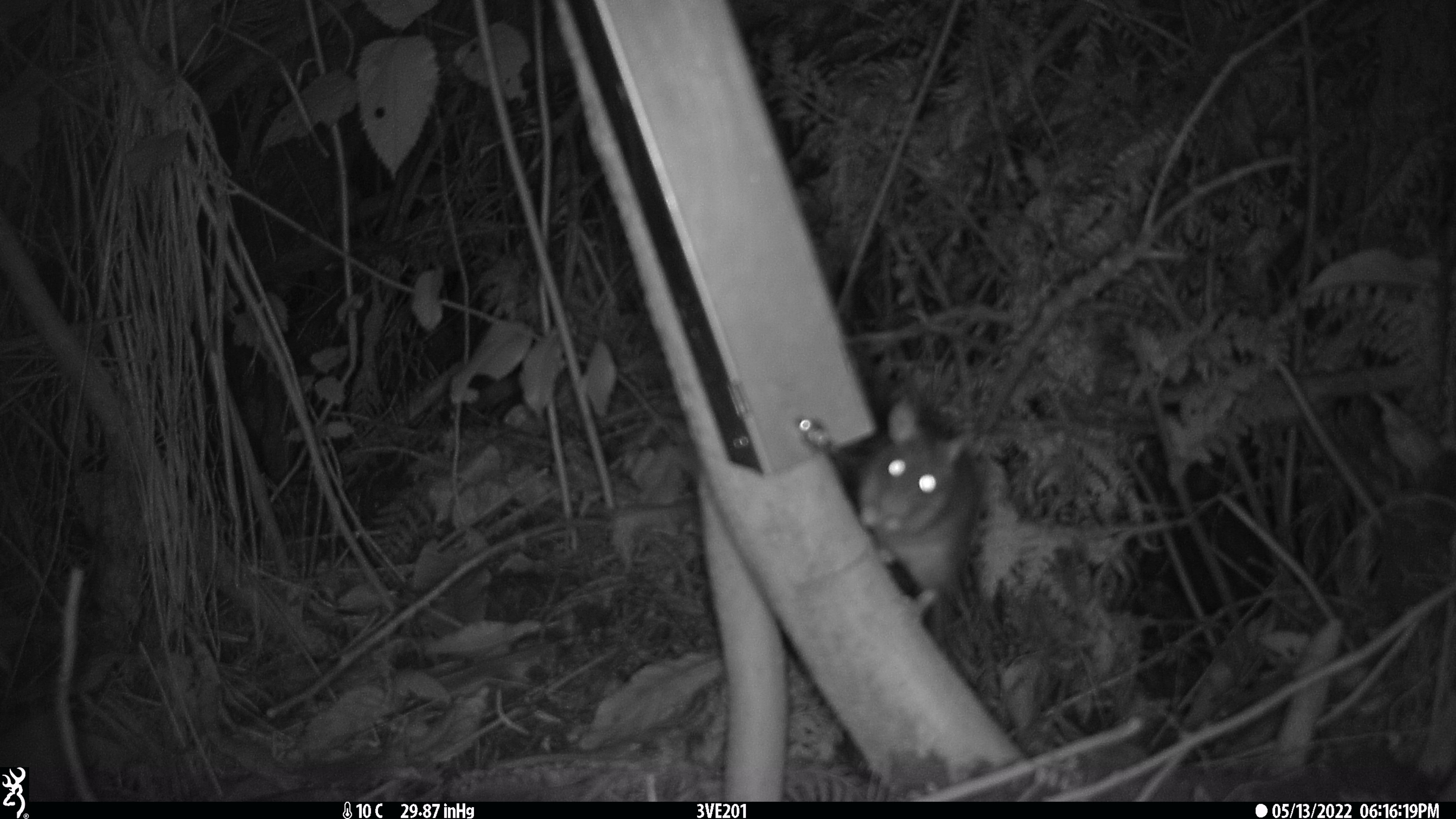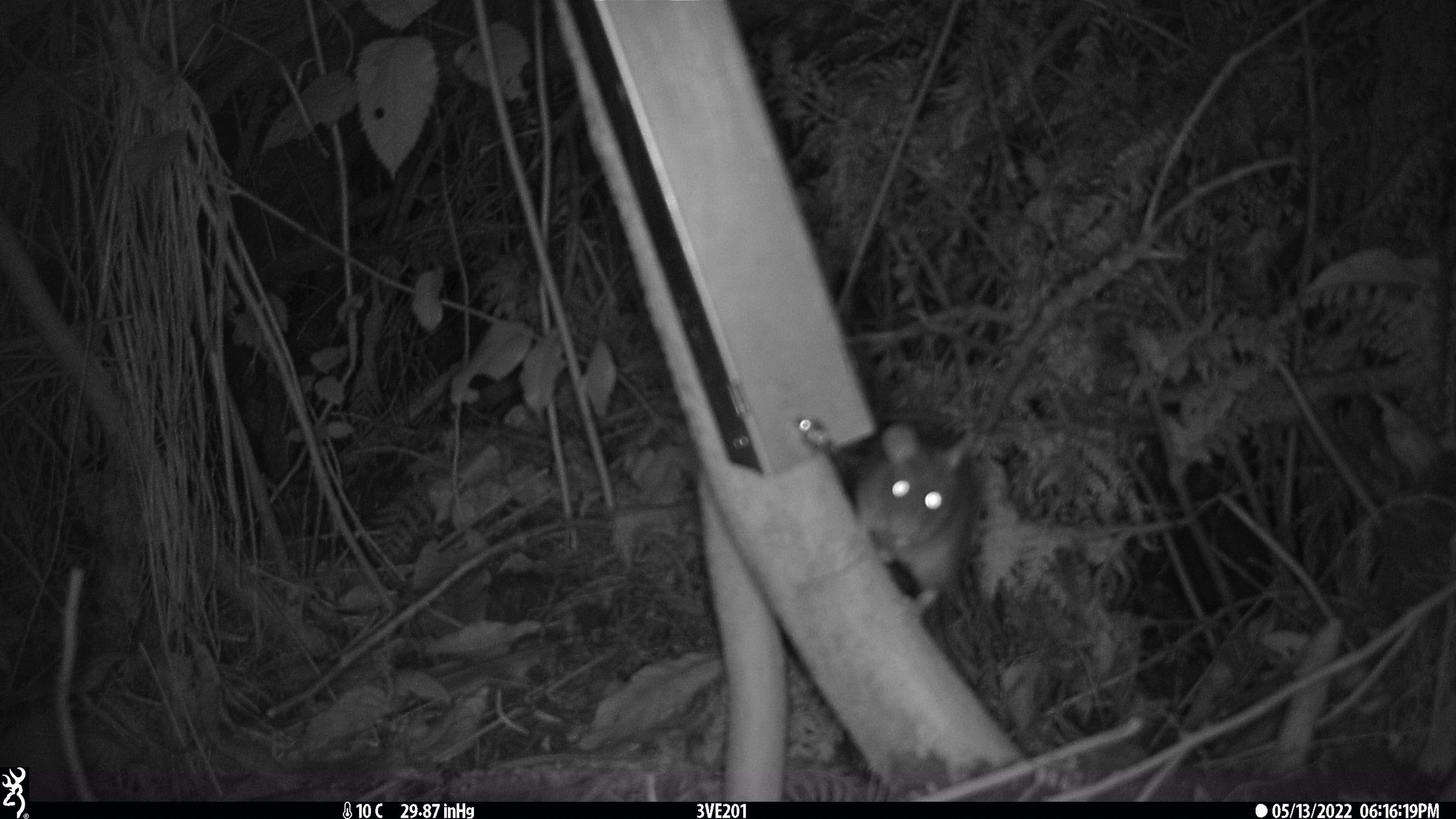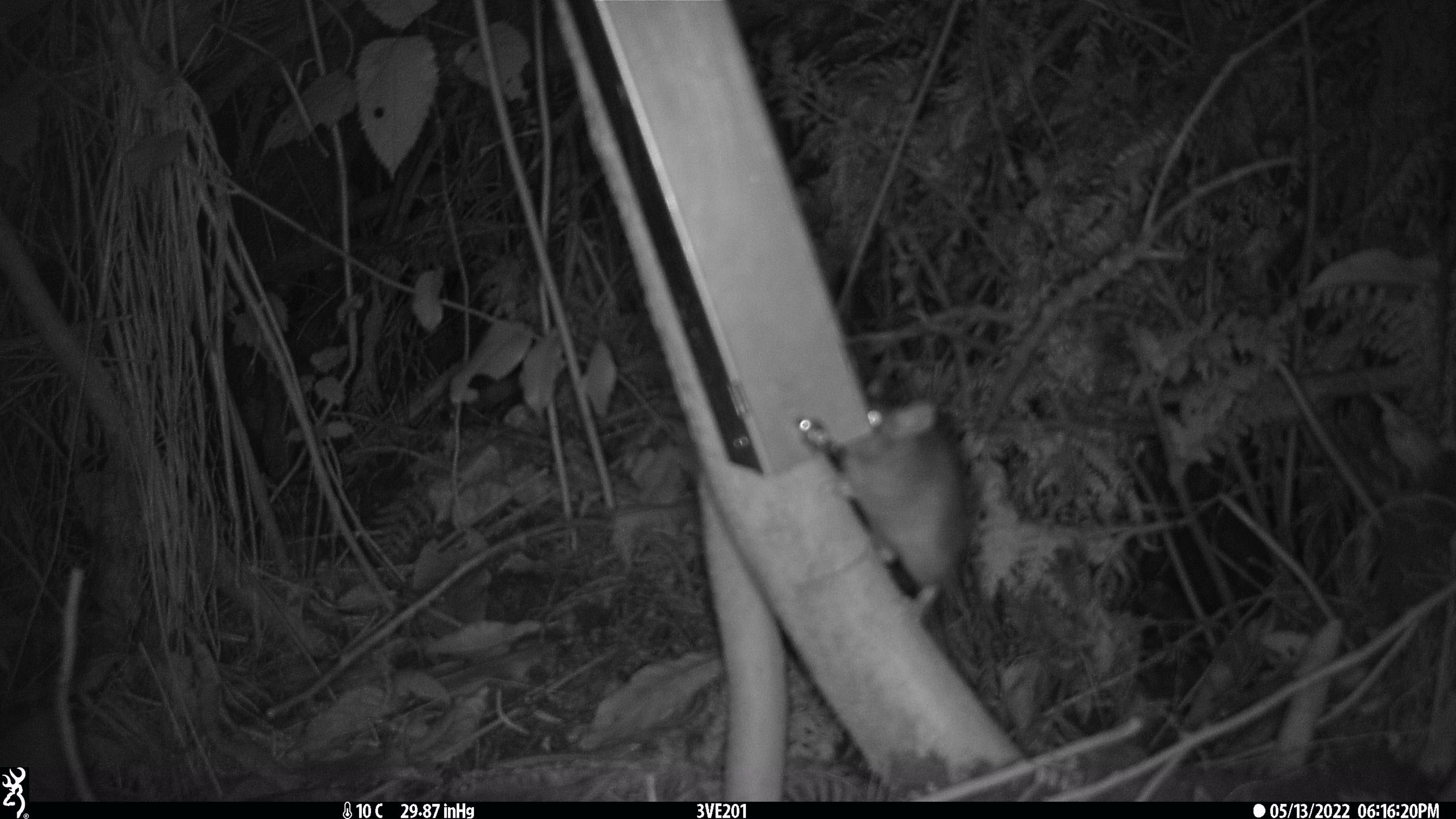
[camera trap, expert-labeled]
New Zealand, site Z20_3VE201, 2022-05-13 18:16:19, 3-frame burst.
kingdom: Animalia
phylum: Chordata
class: Mammalia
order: Rodentia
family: Muridae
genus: Rattus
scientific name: Rattus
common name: rat